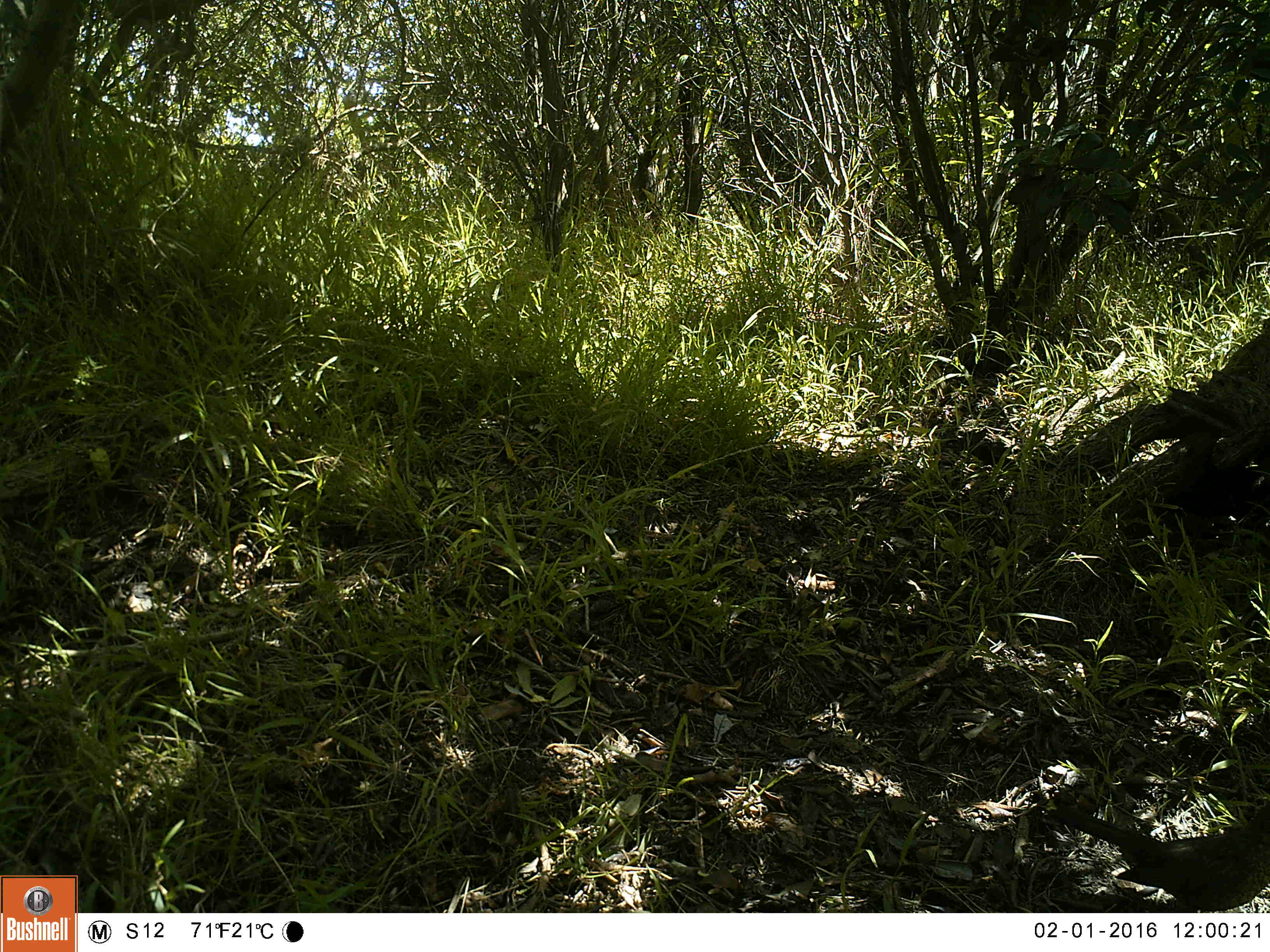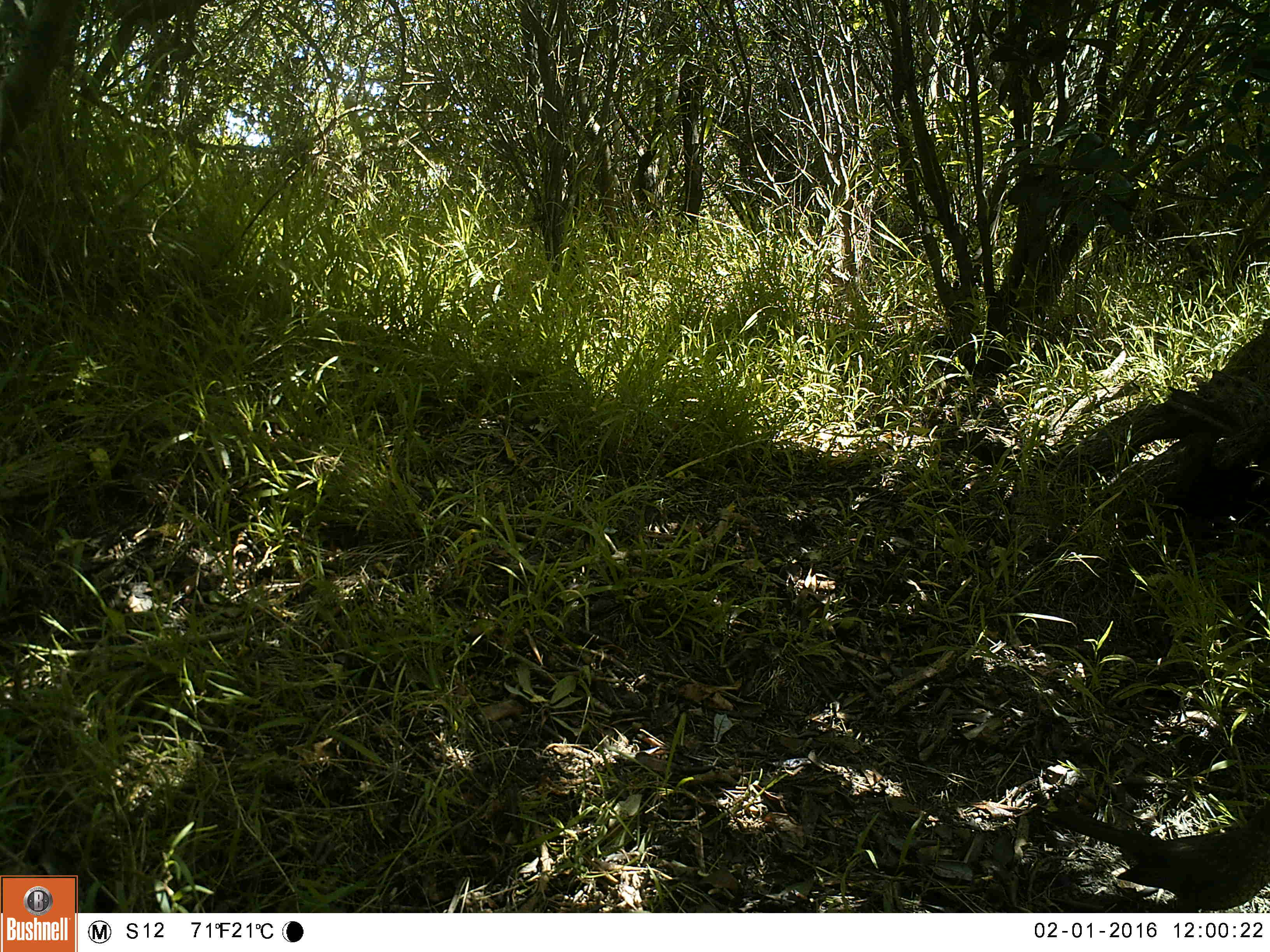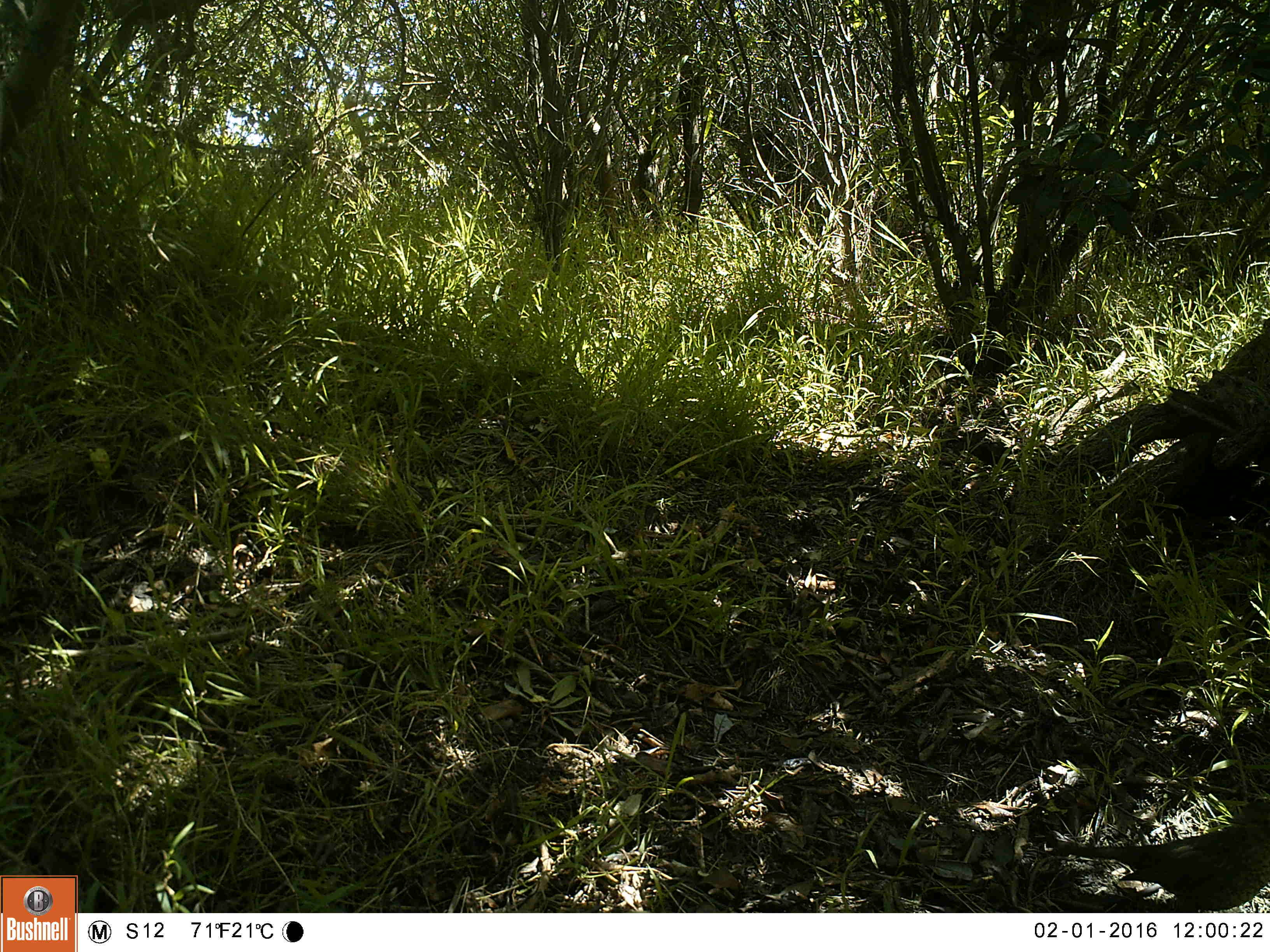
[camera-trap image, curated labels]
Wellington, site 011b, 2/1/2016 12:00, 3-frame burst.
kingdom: Animalia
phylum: Chordata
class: Aves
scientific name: Aves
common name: bird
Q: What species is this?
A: Bird (Aves).